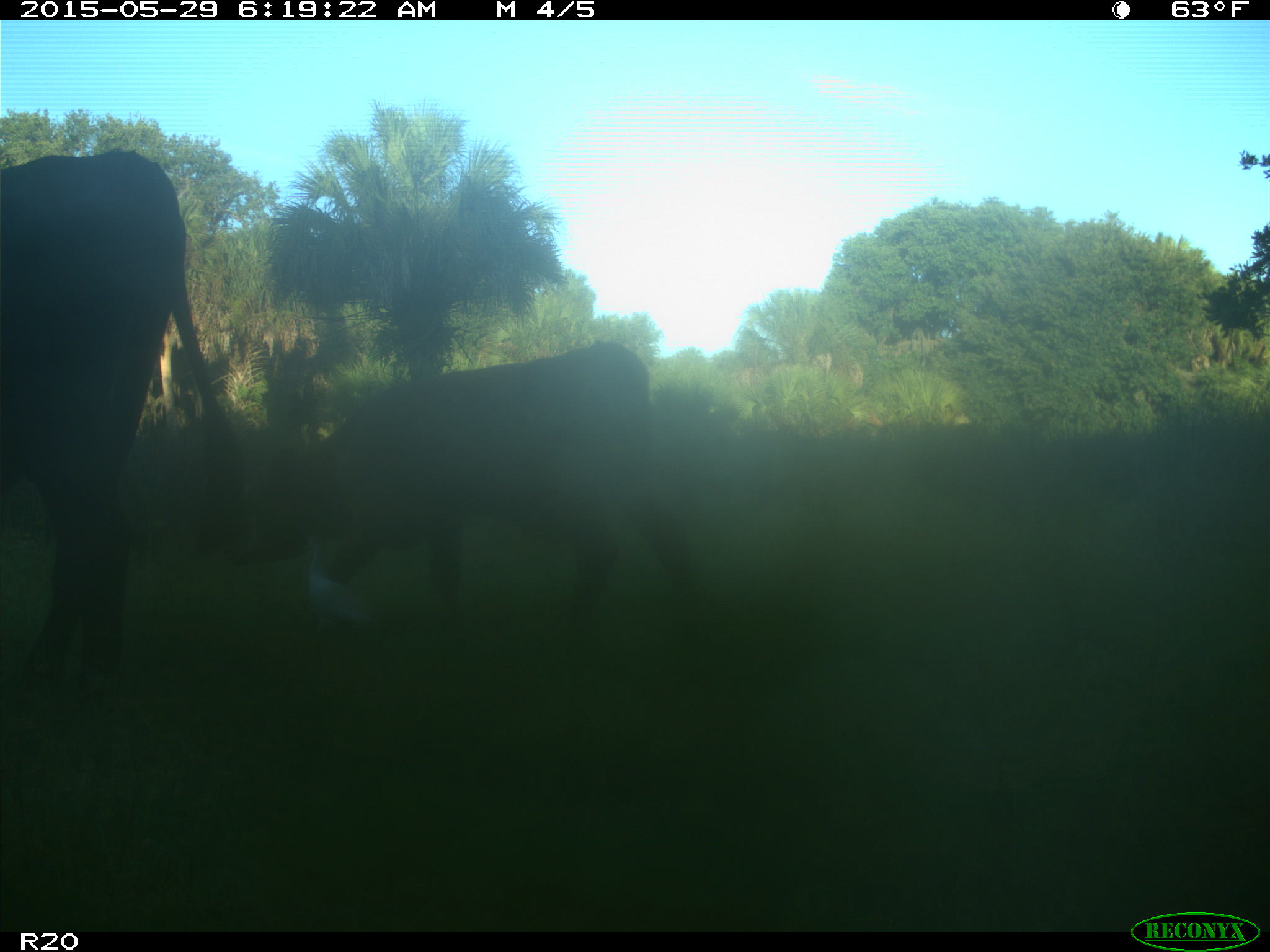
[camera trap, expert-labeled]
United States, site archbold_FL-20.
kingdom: Animalia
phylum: Chordata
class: Mammalia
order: Artiodactyla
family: Bovidae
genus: Bos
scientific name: Bos taurus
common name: domestic cow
Bos taurus (domestic cow).